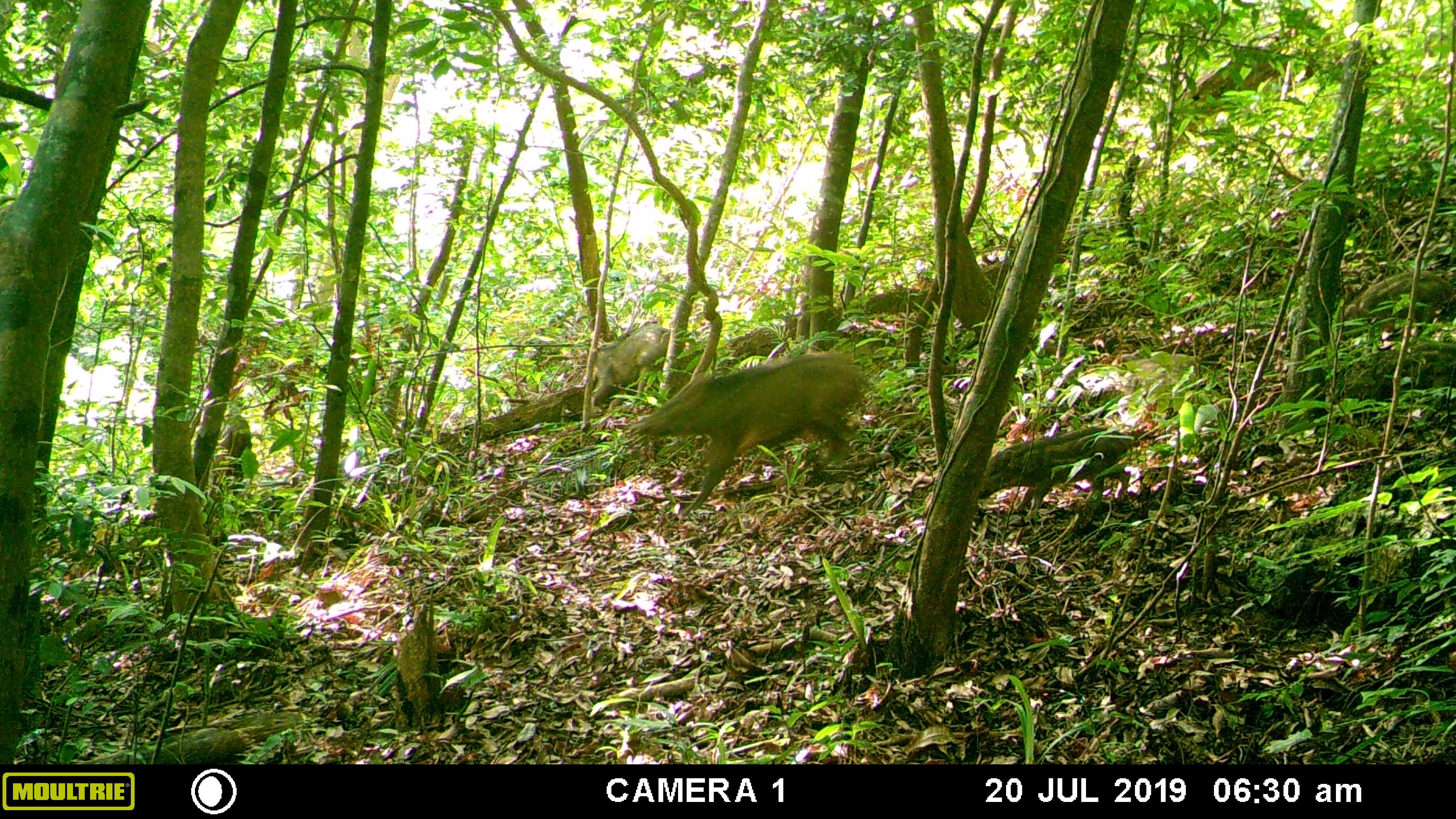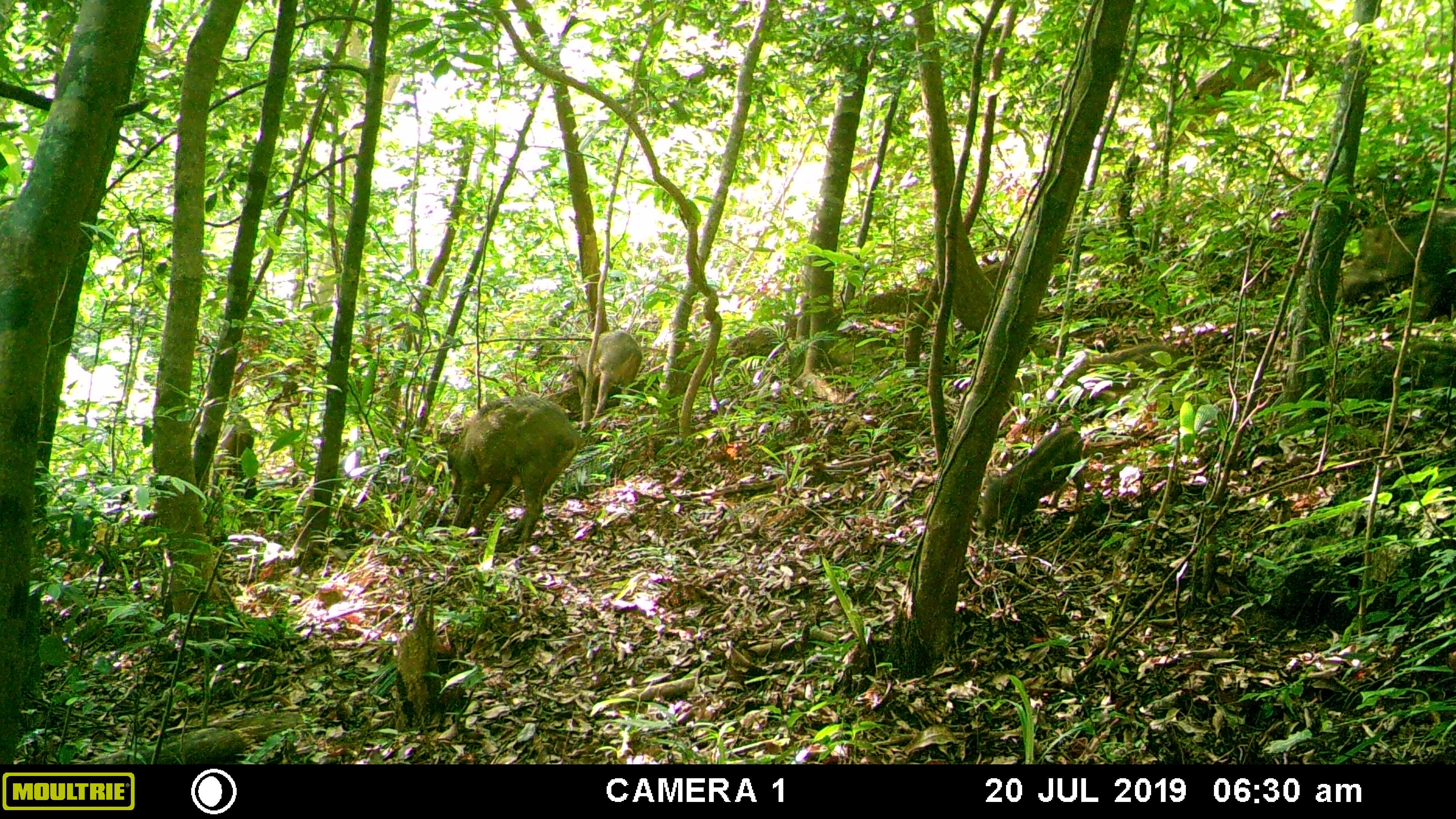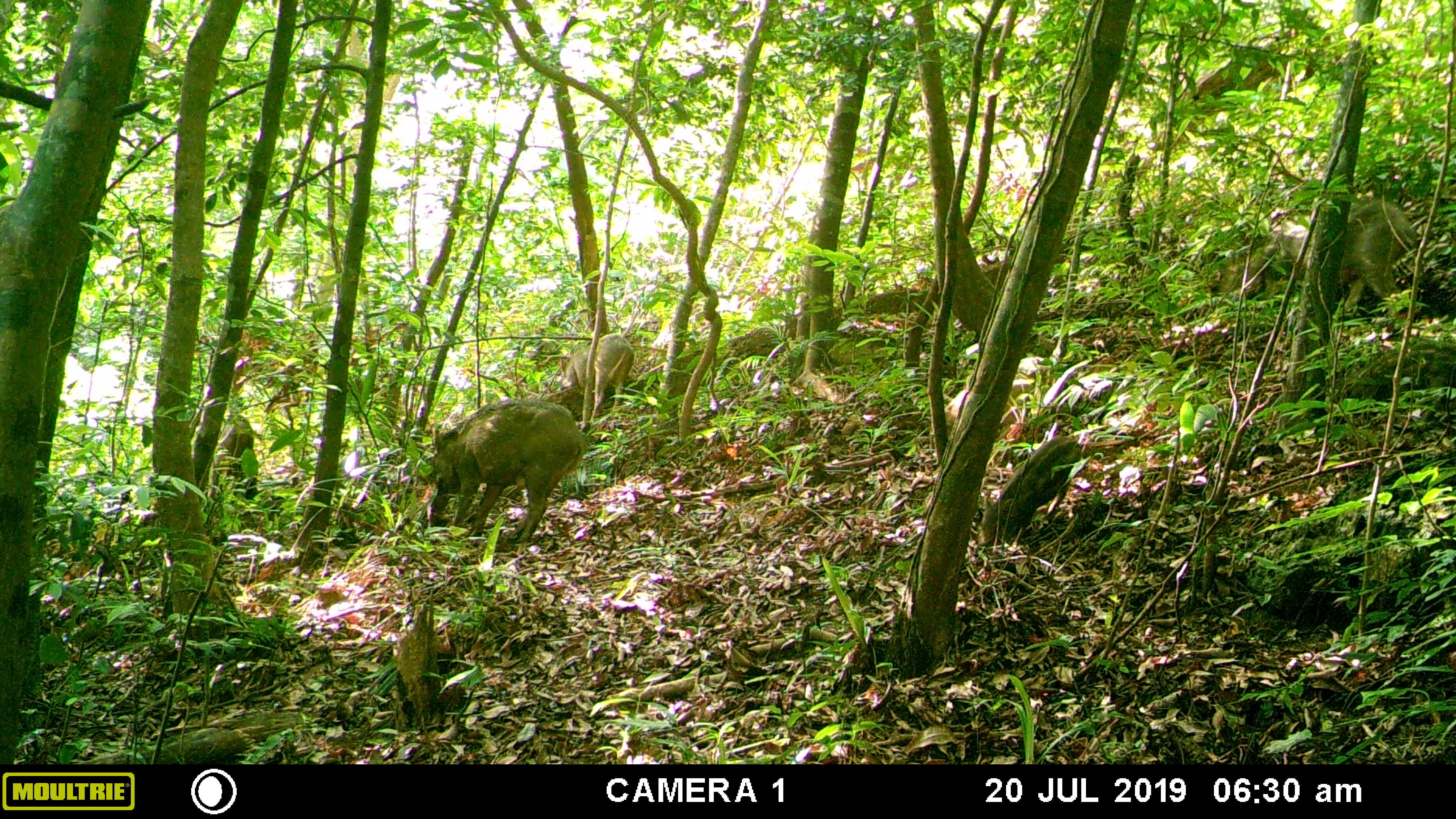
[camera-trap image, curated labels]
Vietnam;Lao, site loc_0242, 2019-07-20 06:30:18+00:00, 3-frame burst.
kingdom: Animalia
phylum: Chordata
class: Mammalia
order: Artiodactyla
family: Suidae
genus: Sus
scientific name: Sus scrofa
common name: eurasian wild pig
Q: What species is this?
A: Eurasian wild pig (Sus scrofa).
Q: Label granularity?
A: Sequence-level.